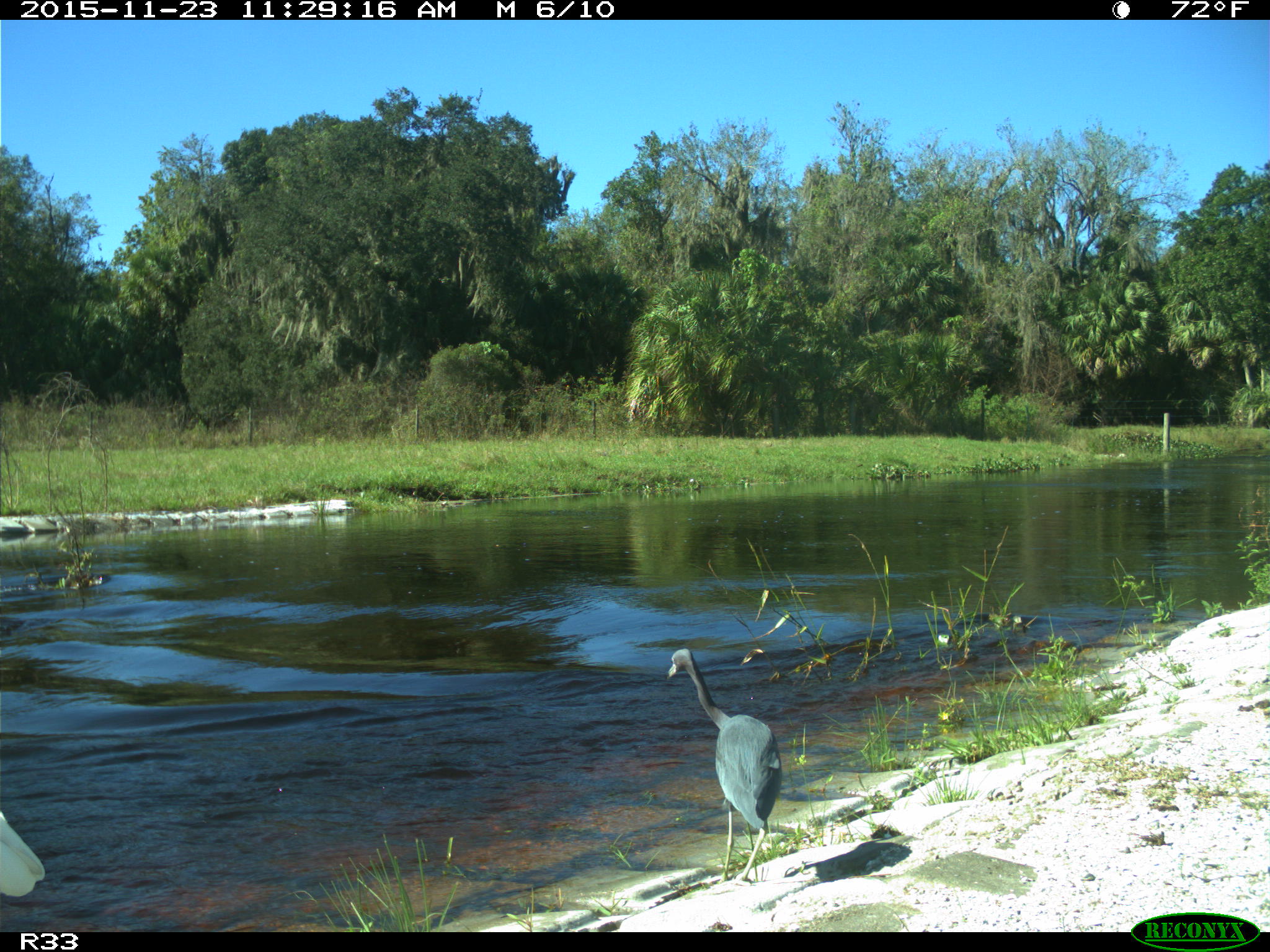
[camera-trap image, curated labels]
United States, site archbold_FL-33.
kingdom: Animalia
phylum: Chordata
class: Aves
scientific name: Aves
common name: birds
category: unidentified bird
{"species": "unidentified bird (birds) (Aves)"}